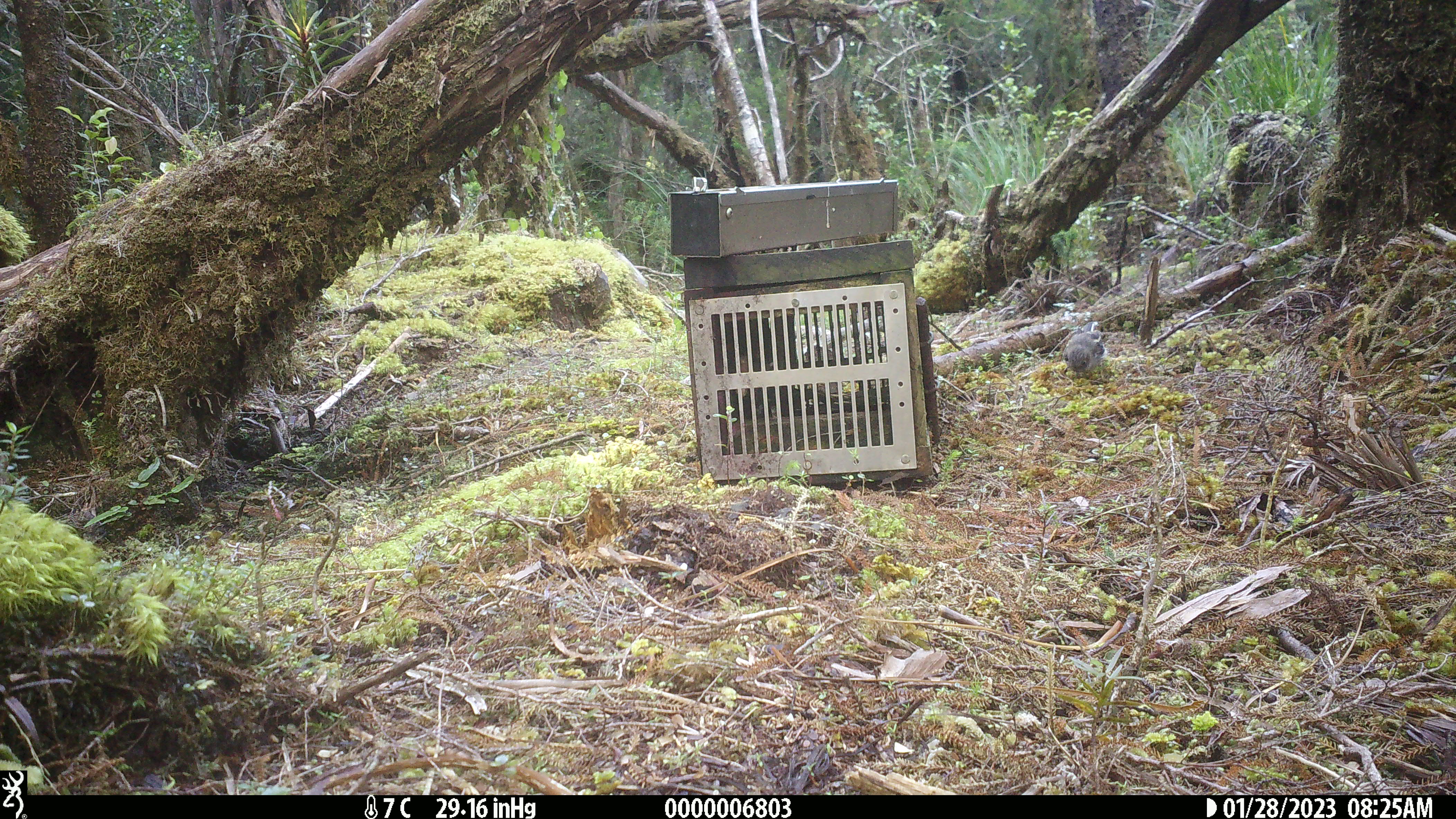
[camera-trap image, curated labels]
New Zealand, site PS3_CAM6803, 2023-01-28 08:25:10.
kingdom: Animalia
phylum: Chordata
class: Aves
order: Passeriformes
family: Petroicidae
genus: Petroica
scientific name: Petroica macrocephala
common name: tomtit